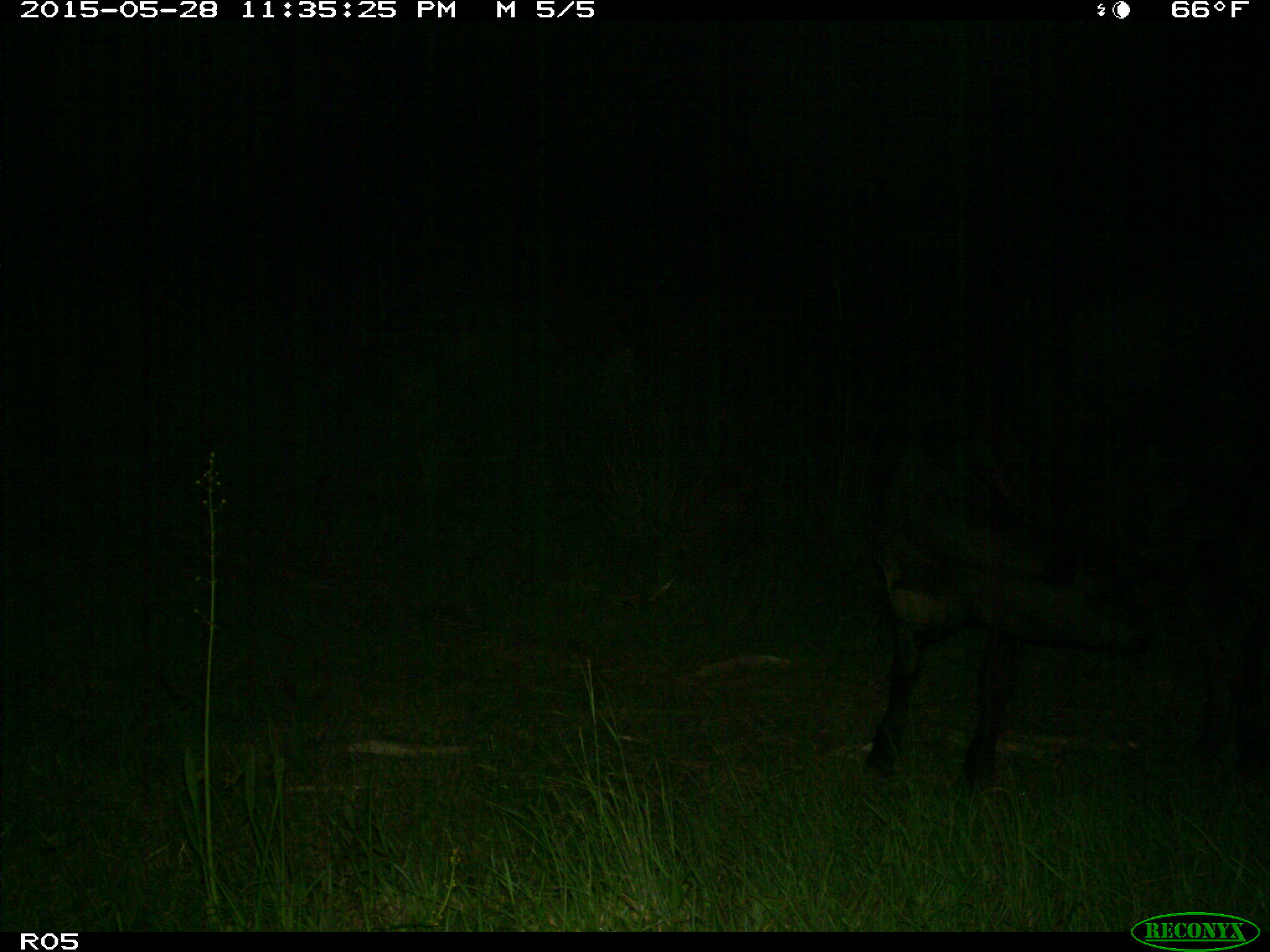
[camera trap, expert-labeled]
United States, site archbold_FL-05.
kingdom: Animalia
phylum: Chordata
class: Mammalia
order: Artiodactyla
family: Bovidae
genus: Bos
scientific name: Bos taurus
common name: domestic cow